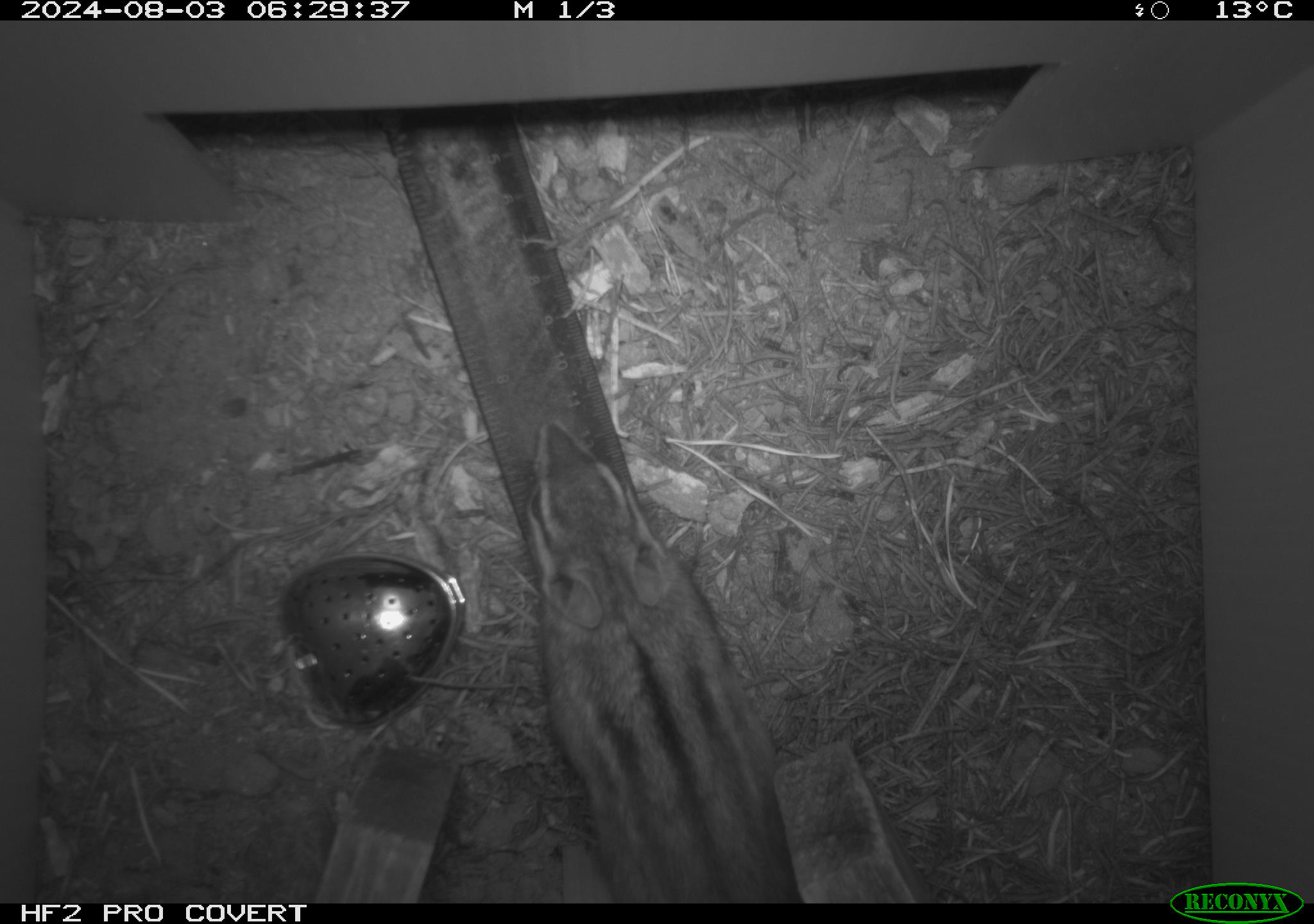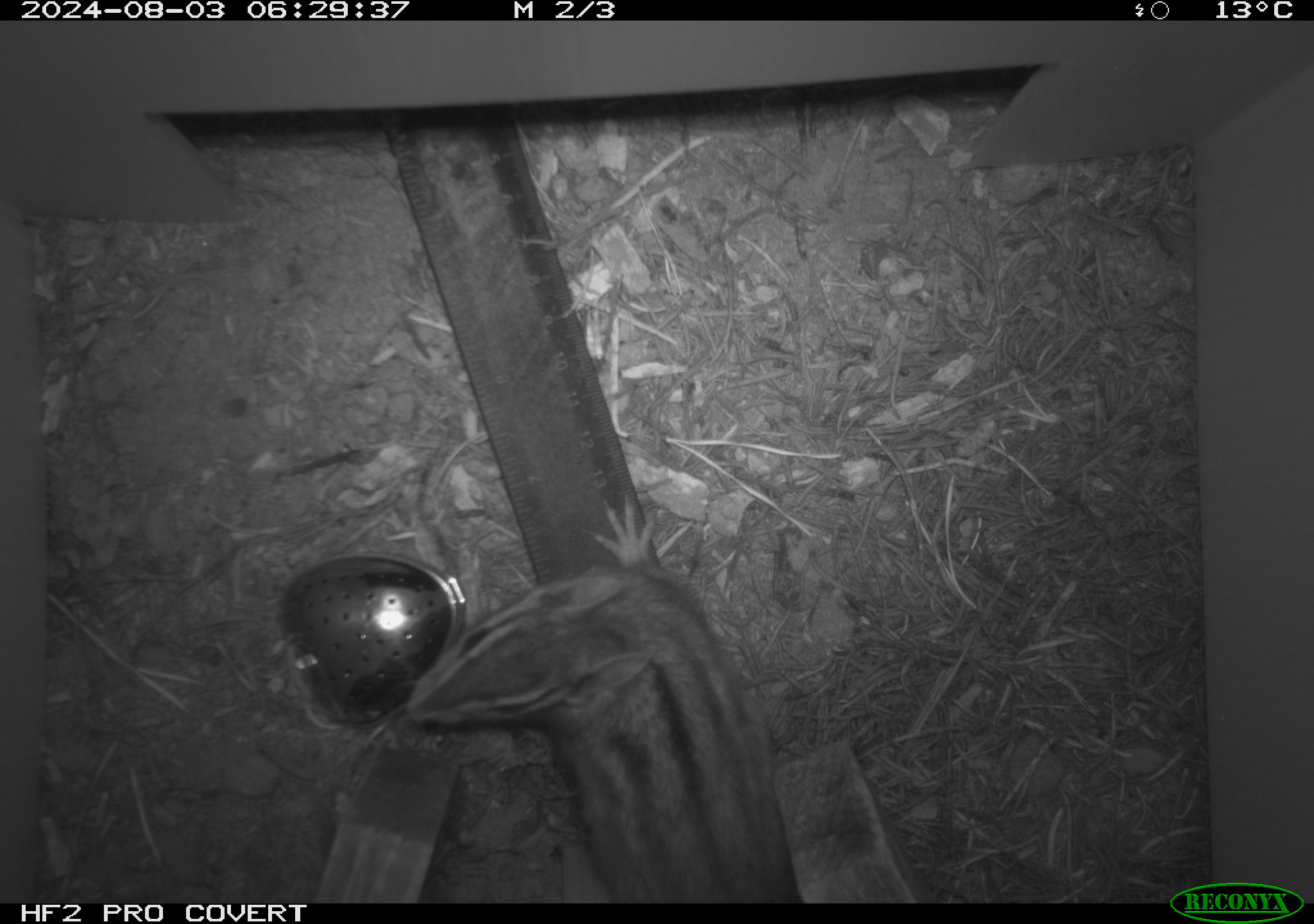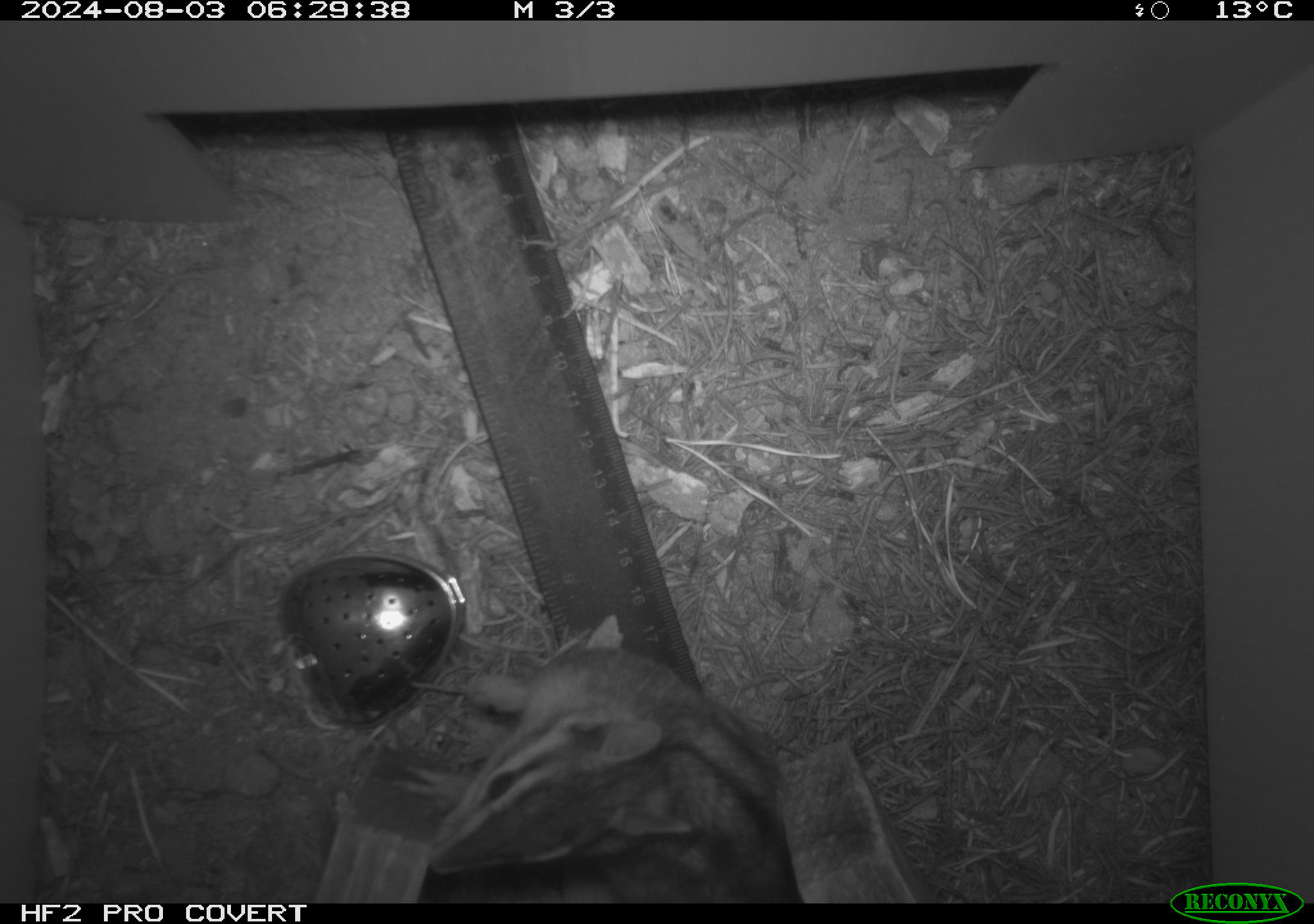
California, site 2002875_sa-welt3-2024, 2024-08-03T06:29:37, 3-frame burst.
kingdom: Animalia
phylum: Chordata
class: Mammalia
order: Rodentia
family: Sciuridae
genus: Neotamias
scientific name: Neotamias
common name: western chipmunks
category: neotamias species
Neotamias species (western chipmunks) (Neotamias).